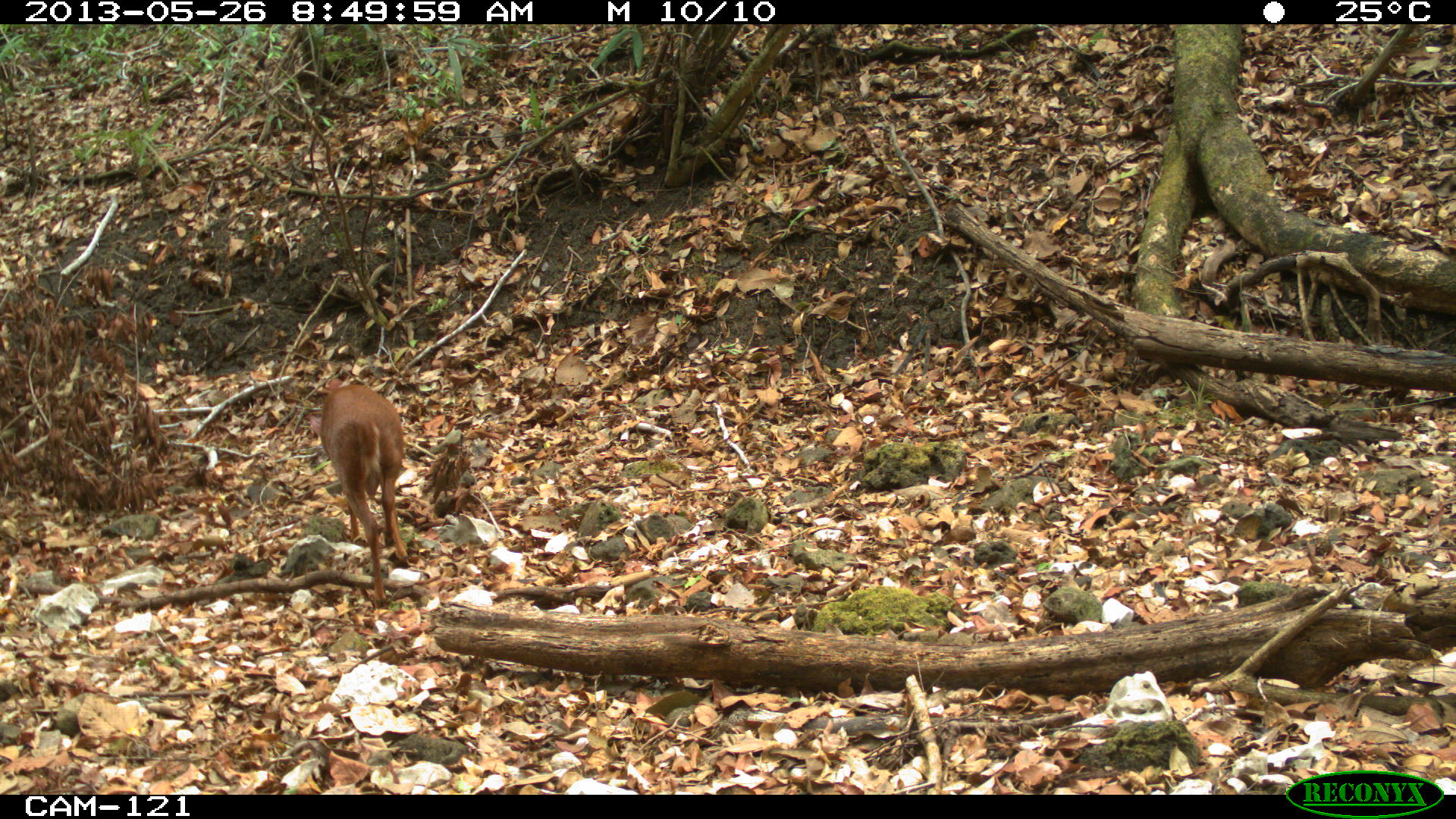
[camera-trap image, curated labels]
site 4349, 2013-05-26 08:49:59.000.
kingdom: Animalia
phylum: Chordata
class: Mammalia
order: Artiodactyla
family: Cervidae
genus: Mazama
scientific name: Mazama temama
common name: central american red brocket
Mazama temama (central american red brocket), count 1, sex male.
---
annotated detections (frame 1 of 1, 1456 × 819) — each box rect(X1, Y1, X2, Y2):
mazama temama: rect(308, 384, 409, 608)